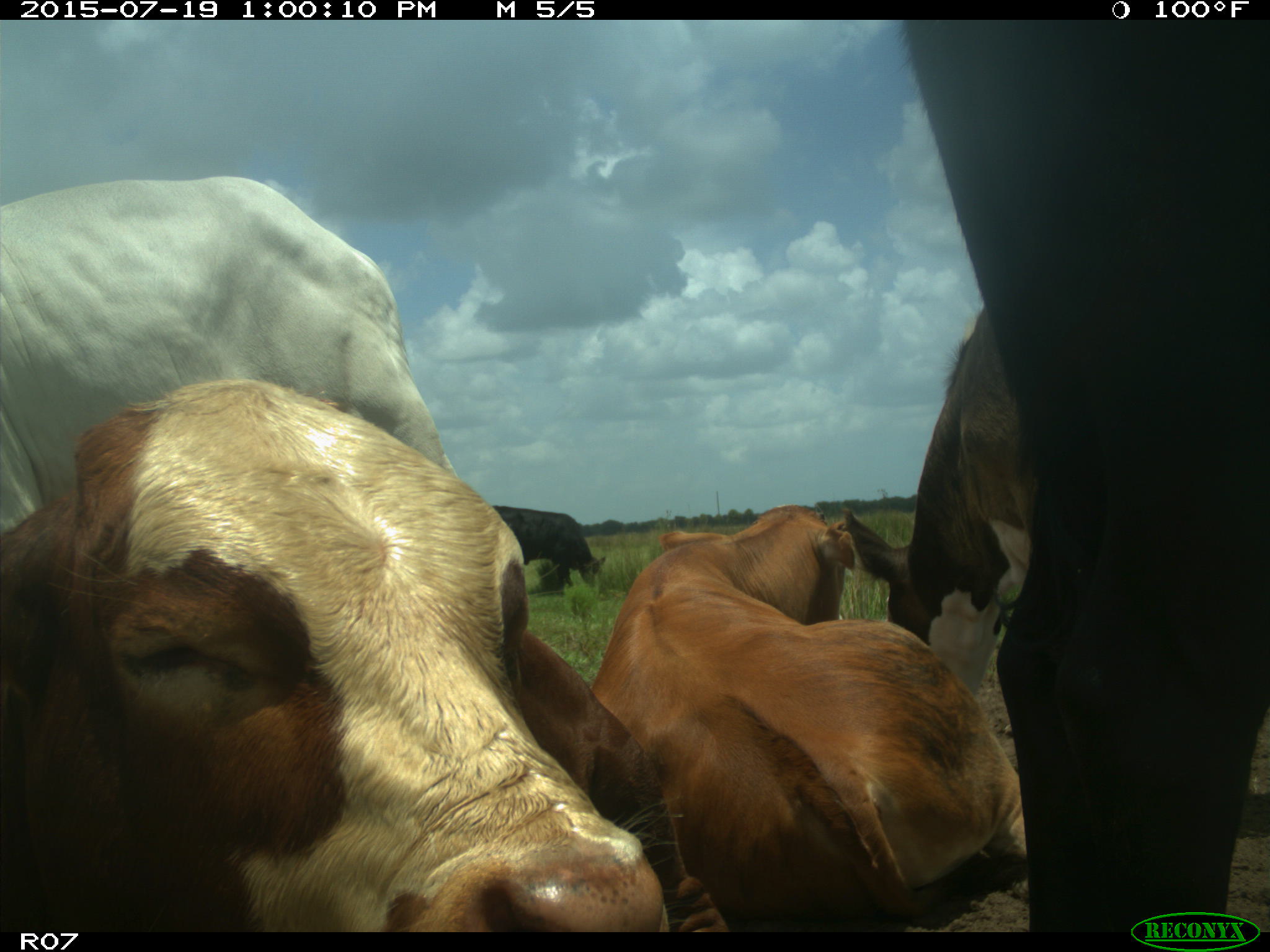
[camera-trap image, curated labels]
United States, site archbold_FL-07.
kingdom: Animalia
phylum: Chordata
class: Mammalia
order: Artiodactyla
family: Bovidae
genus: Bos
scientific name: Bos taurus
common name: domestic cow